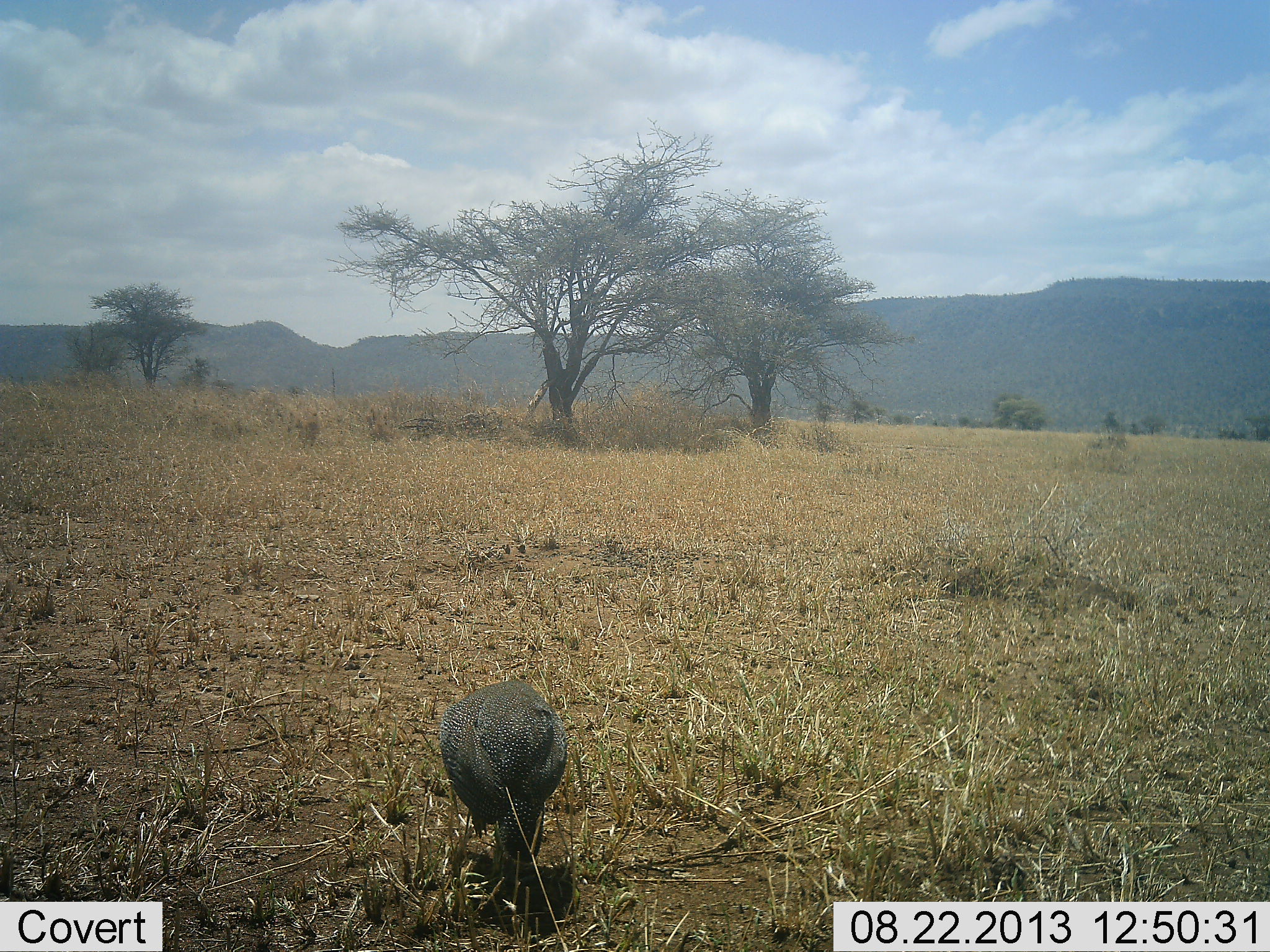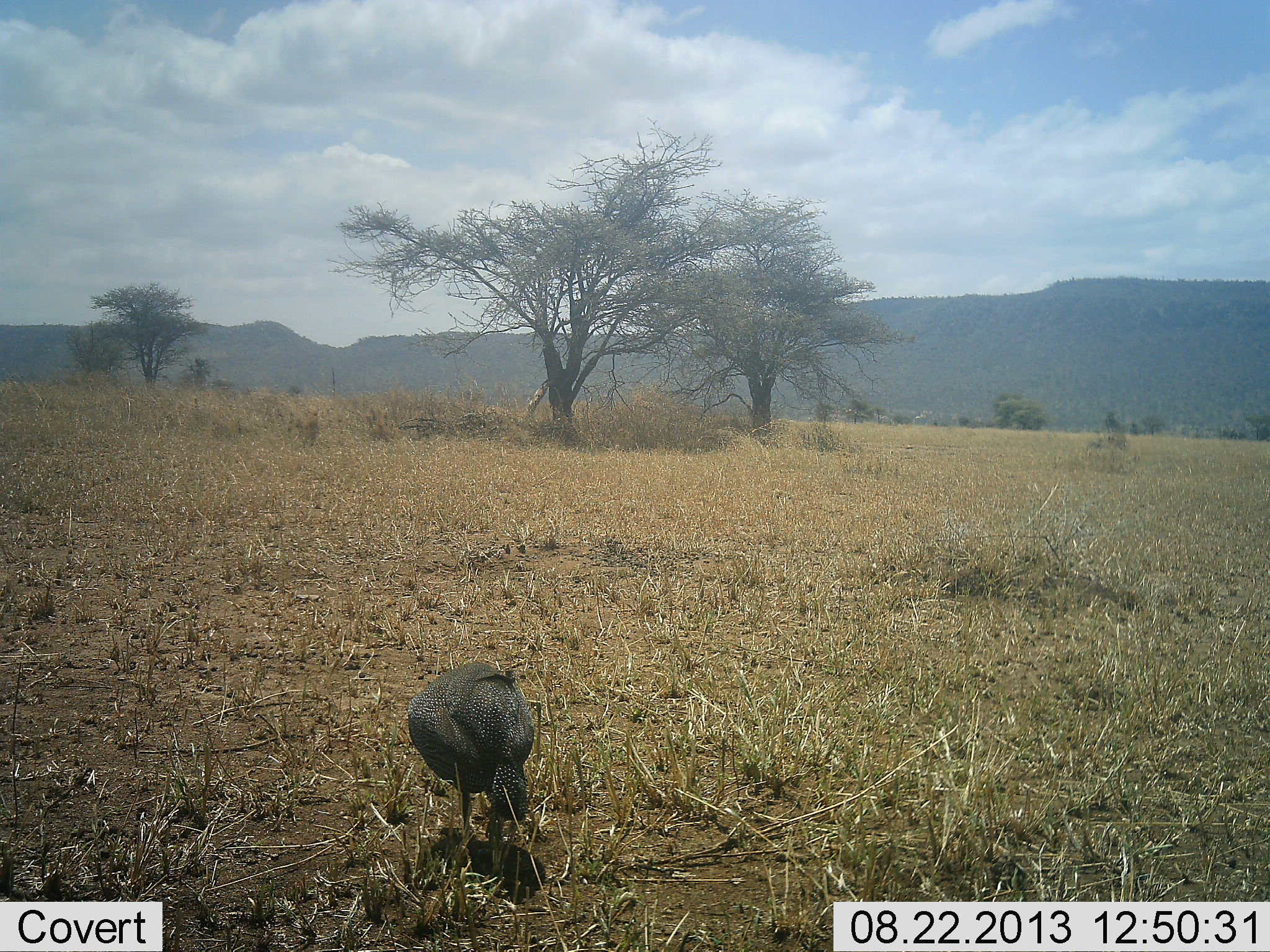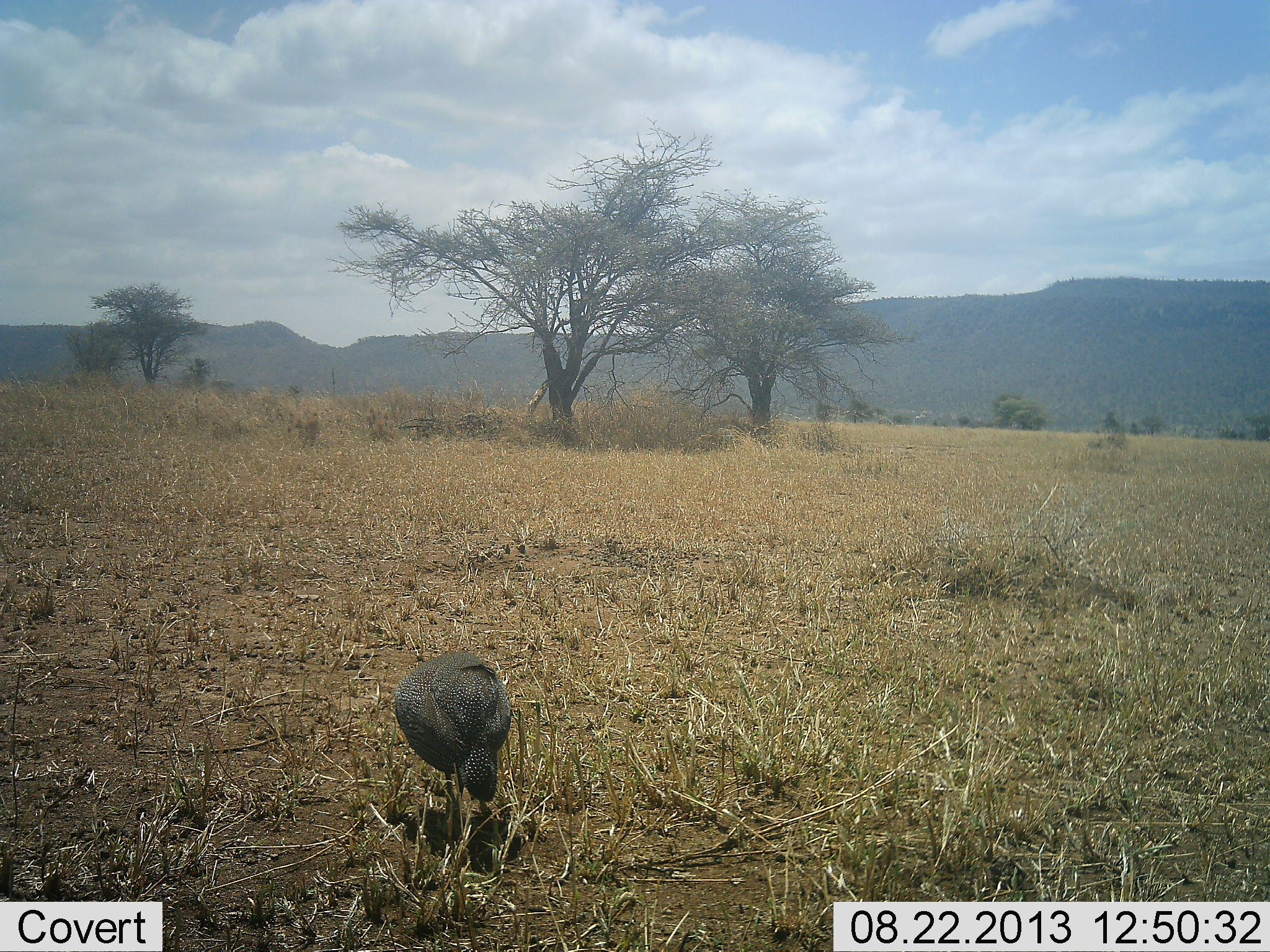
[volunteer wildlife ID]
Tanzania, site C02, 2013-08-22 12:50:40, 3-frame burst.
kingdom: Animalia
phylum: Chordata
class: Aves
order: Galliformes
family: Numididae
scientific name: Numididae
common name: guinea fowl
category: guineafowl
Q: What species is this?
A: Guineafowl (guinea fowl) (Numididae).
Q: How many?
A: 1.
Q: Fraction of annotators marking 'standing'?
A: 10%.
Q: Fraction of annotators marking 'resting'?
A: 0%.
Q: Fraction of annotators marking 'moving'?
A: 60%.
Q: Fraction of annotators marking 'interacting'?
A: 0%.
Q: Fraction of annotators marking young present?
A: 0%.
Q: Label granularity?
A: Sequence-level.